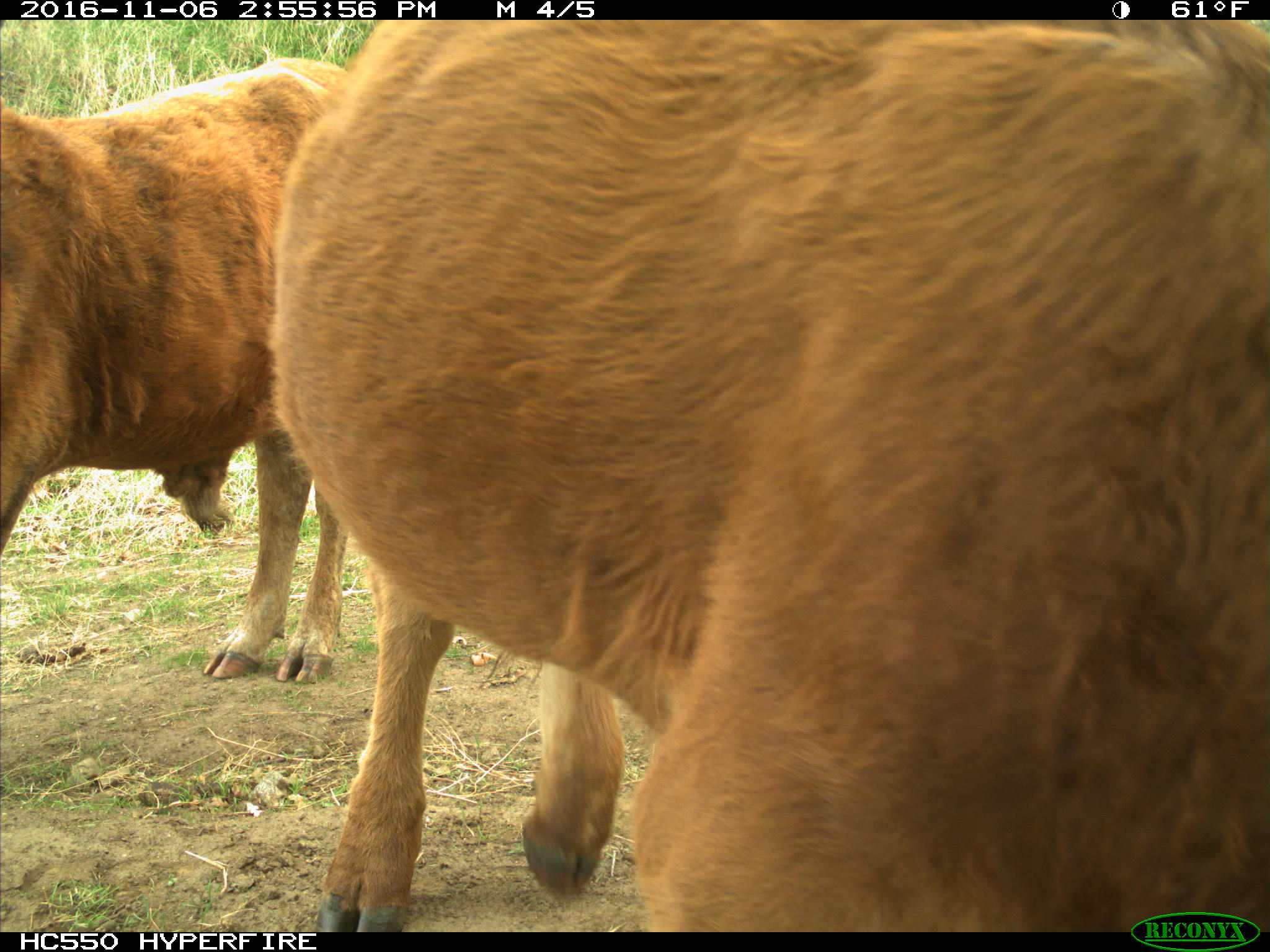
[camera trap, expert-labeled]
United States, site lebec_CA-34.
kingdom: Animalia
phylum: Chordata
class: Mammalia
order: Artiodactyla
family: Bovidae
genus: Bos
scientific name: Bos taurus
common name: domestic cow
Bos taurus (domestic cow).